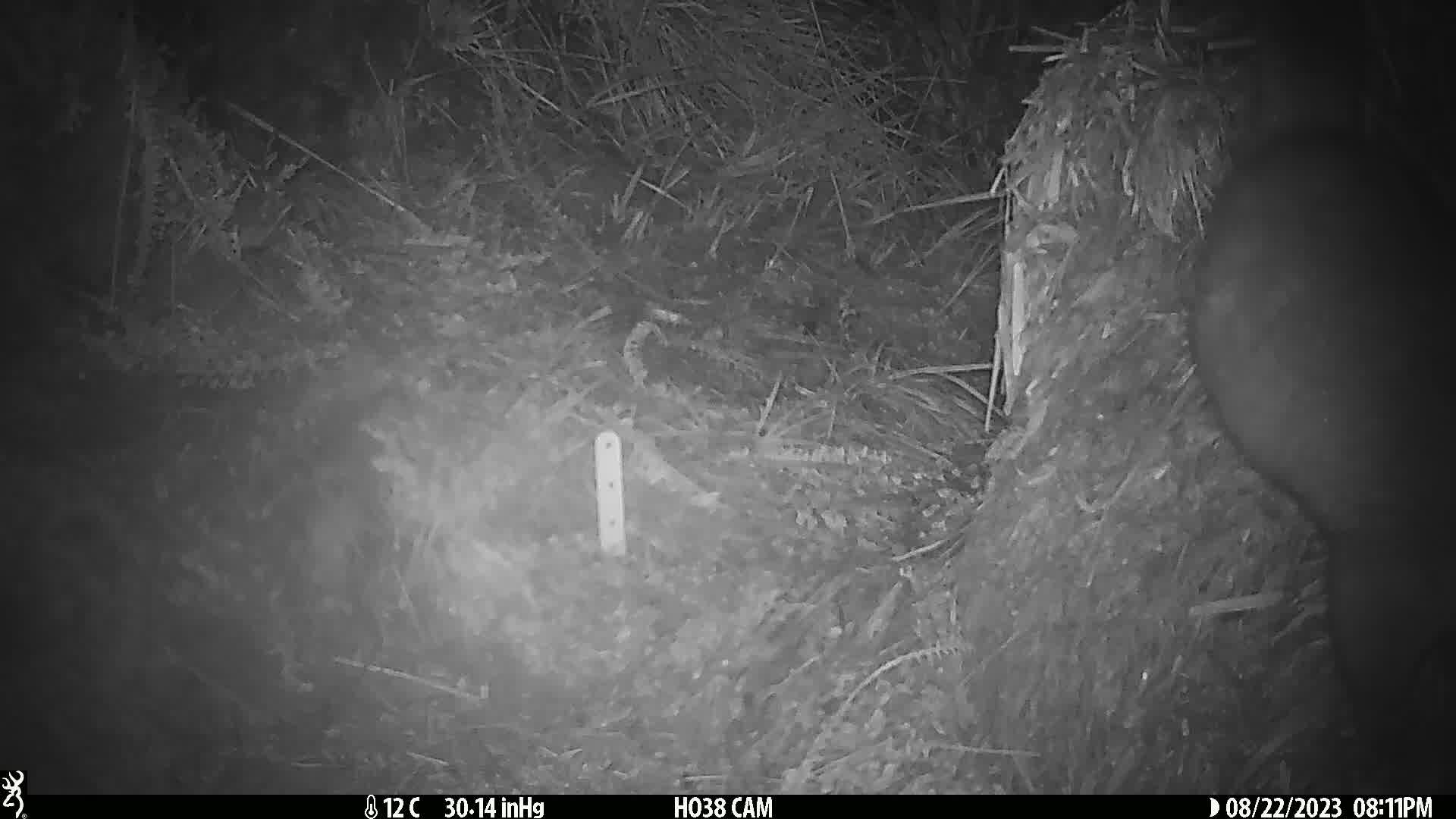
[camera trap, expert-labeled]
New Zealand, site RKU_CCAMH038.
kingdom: Animalia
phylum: Chordata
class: Mammalia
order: Diprotodontia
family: Phalangeridae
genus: Trichosurus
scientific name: Trichosurus vulpecula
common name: common brushtail possum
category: possum